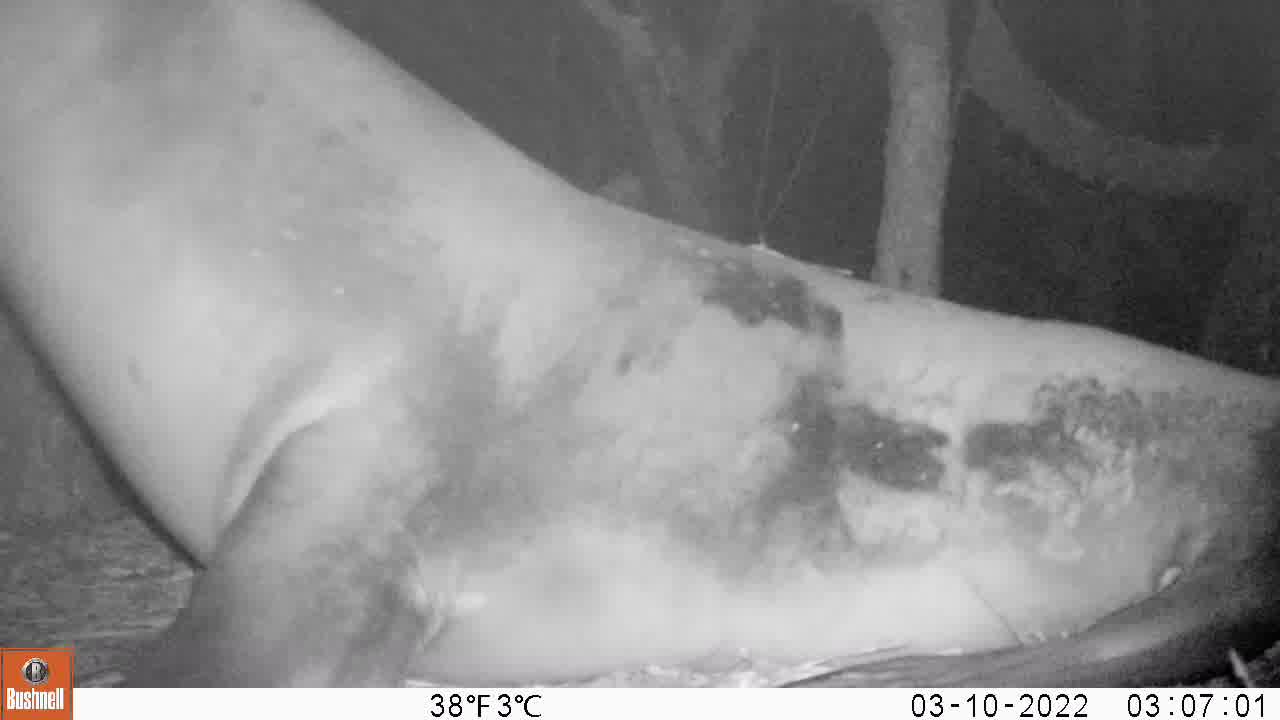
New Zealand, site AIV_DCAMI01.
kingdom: Animalia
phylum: Chordata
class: Mammalia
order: Carnivora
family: Otariidae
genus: Phocarctos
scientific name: Phocarctos hookeri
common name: new zealand sea lion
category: sealion